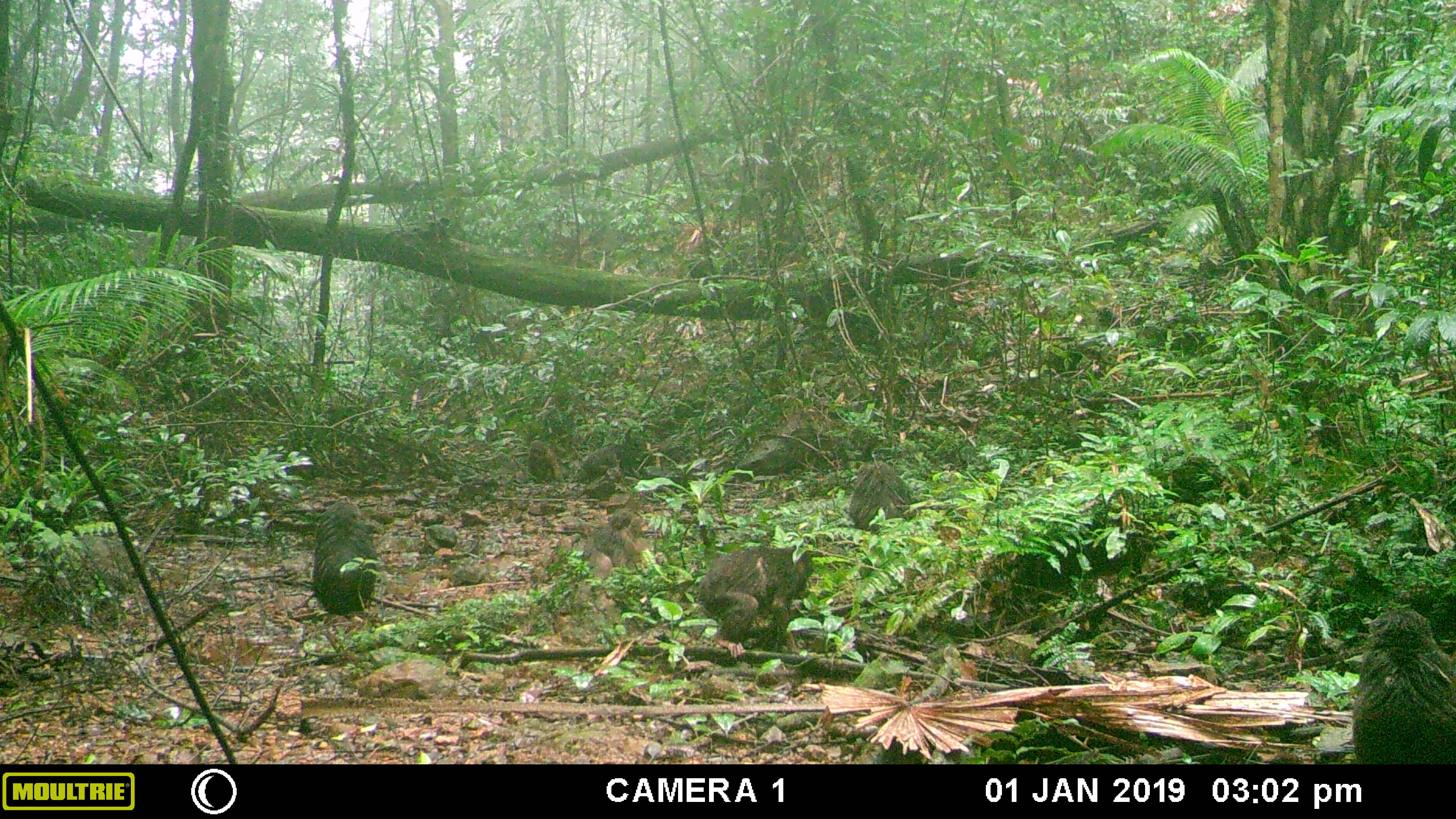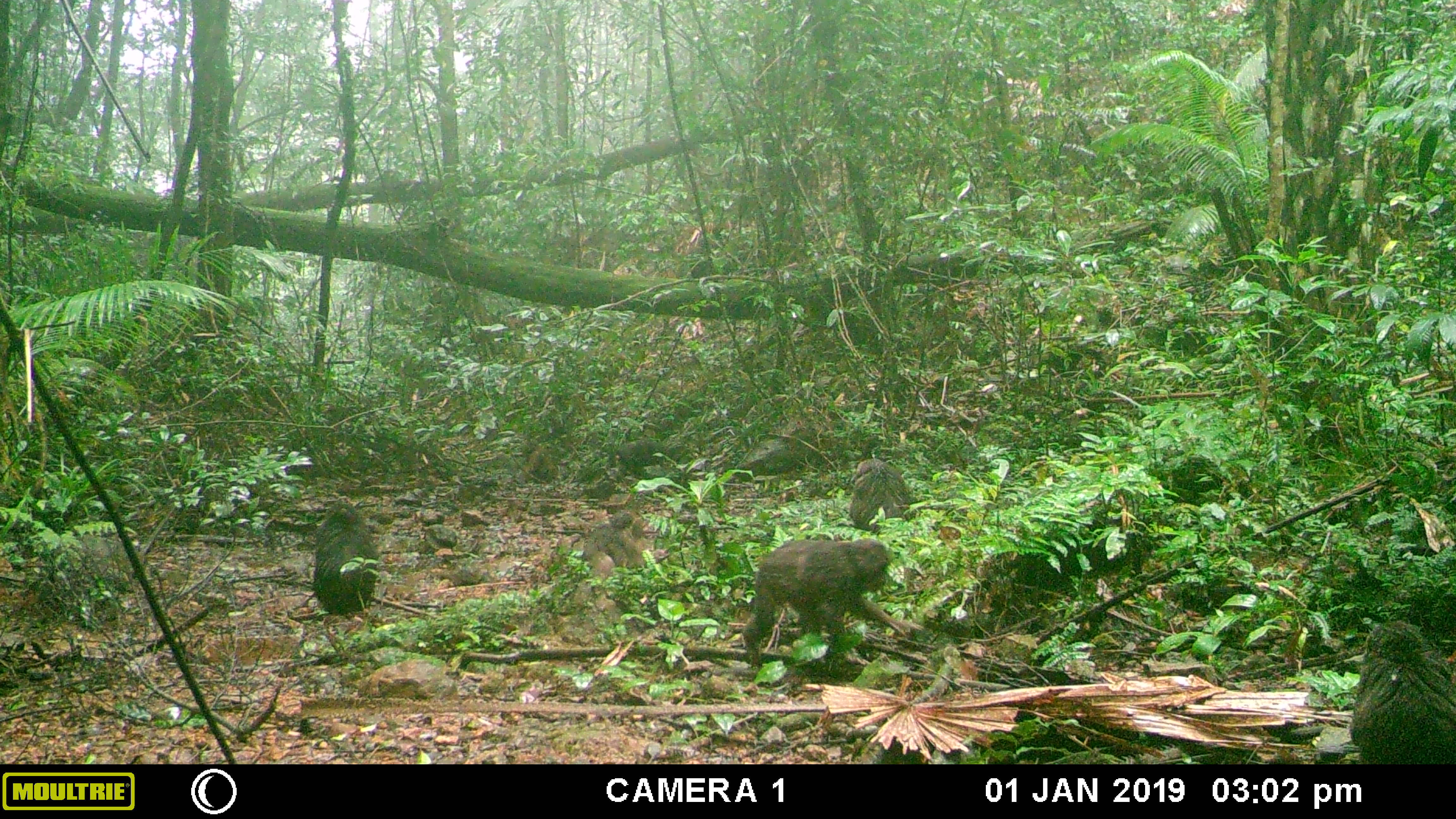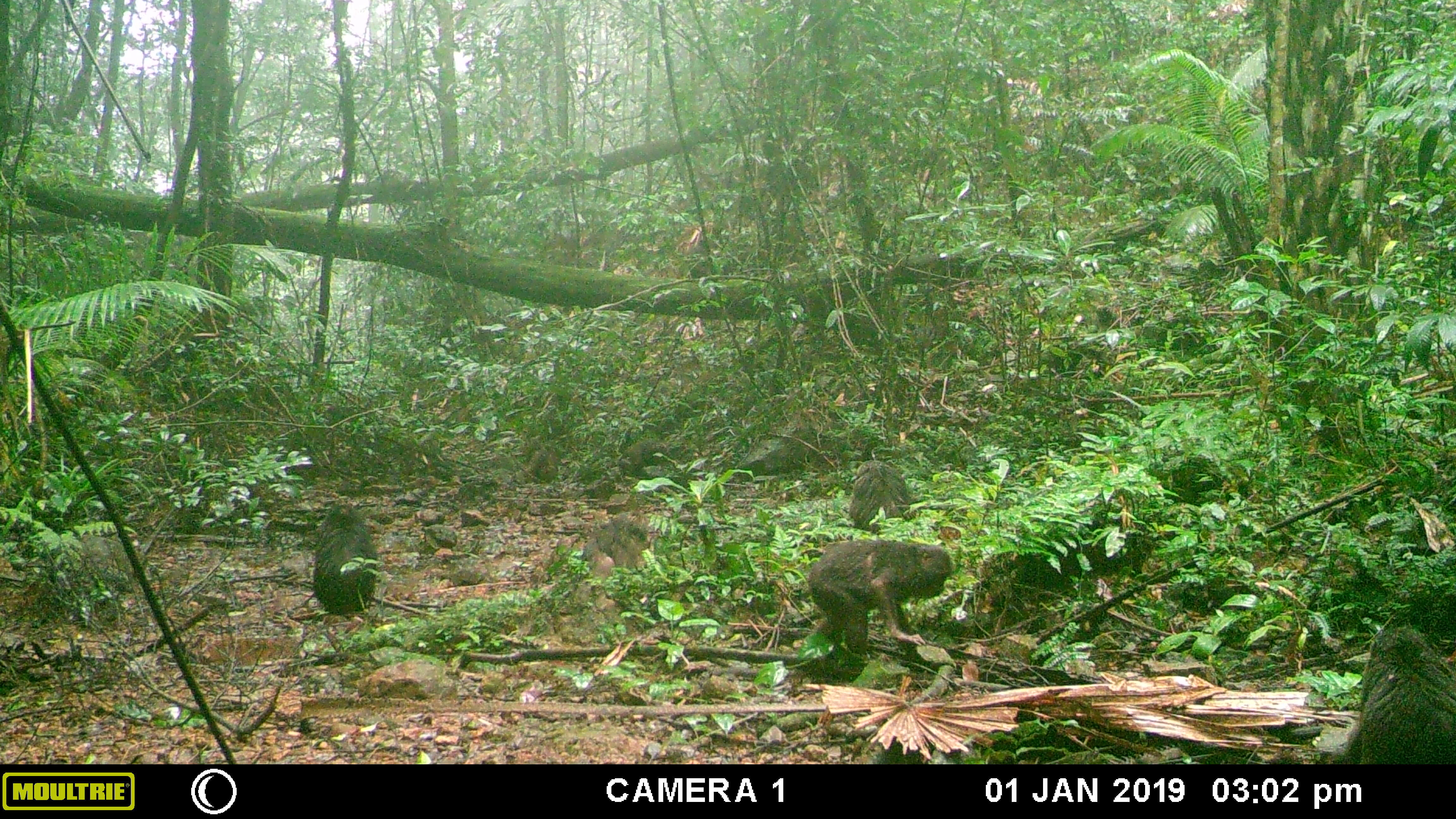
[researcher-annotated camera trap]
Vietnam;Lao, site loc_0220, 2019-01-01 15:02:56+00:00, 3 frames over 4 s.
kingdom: Animalia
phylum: Chordata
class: Mammalia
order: Primates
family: Cercopithecidae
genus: Macaca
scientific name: Macaca arctoides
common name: stump-tailed macaque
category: stump tailed macaque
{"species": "stump tailed macaque (stump-tailed macaque) (Macaca arctoides)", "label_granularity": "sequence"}